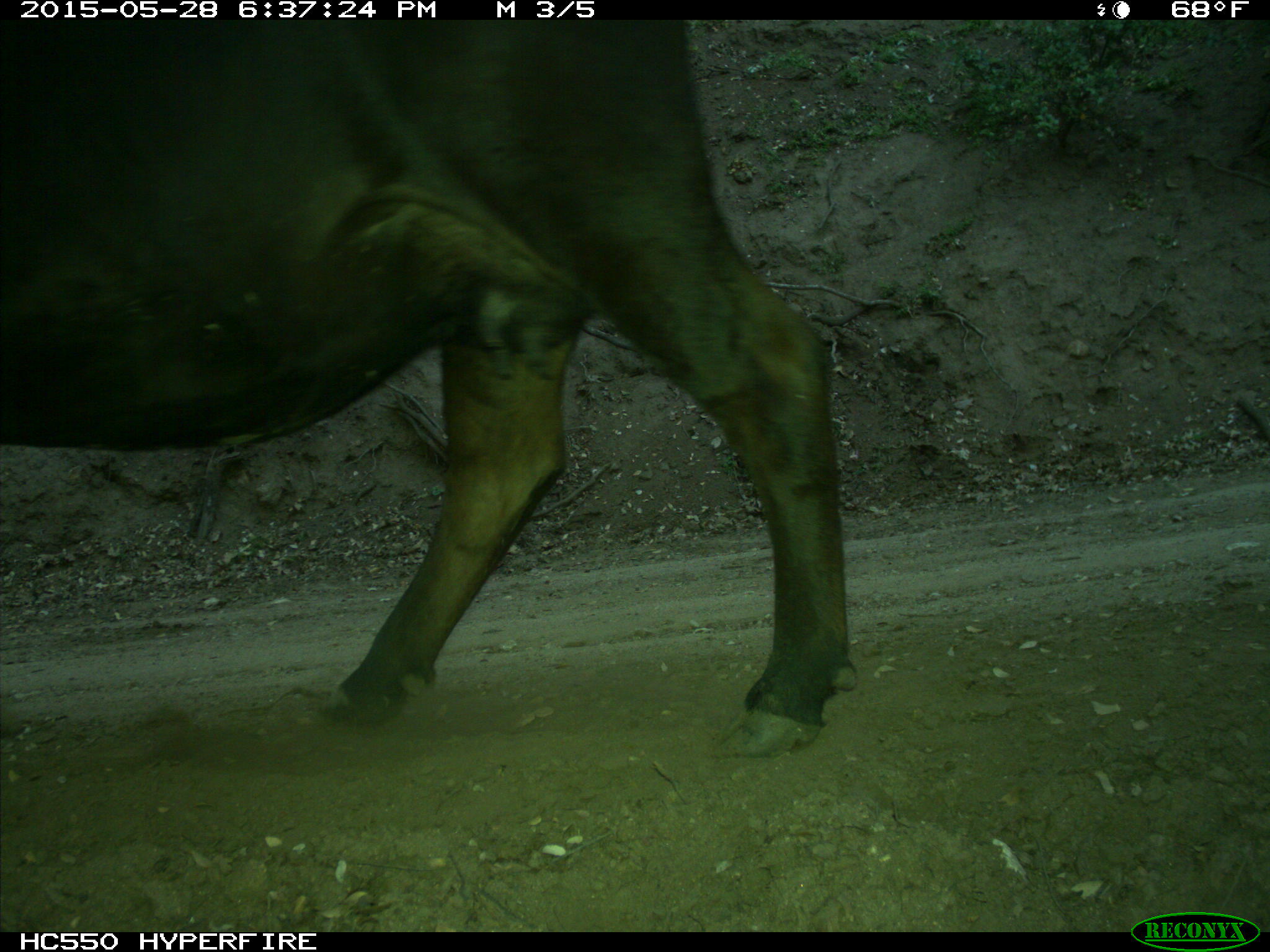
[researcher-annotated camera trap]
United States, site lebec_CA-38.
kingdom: Animalia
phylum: Chordata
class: Mammalia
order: Artiodactyla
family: Bovidae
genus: Bos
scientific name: Bos taurus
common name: domestic cow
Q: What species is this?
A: Bos taurus (domestic cow).